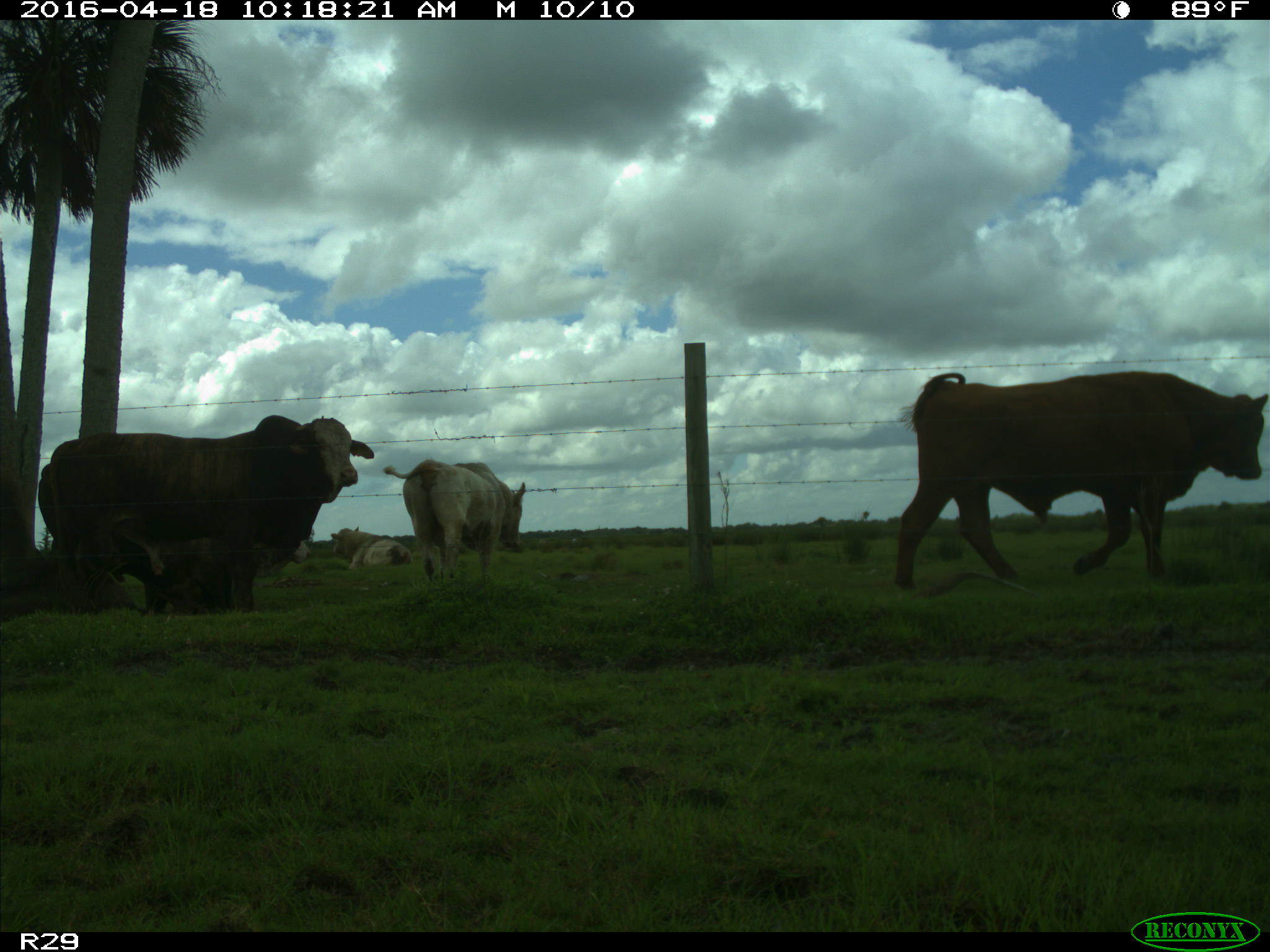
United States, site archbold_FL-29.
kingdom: Animalia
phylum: Chordata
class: Mammalia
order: Artiodactyla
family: Bovidae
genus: Bos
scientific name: Bos taurus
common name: domestic cow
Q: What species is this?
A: Bos taurus (domestic cow).